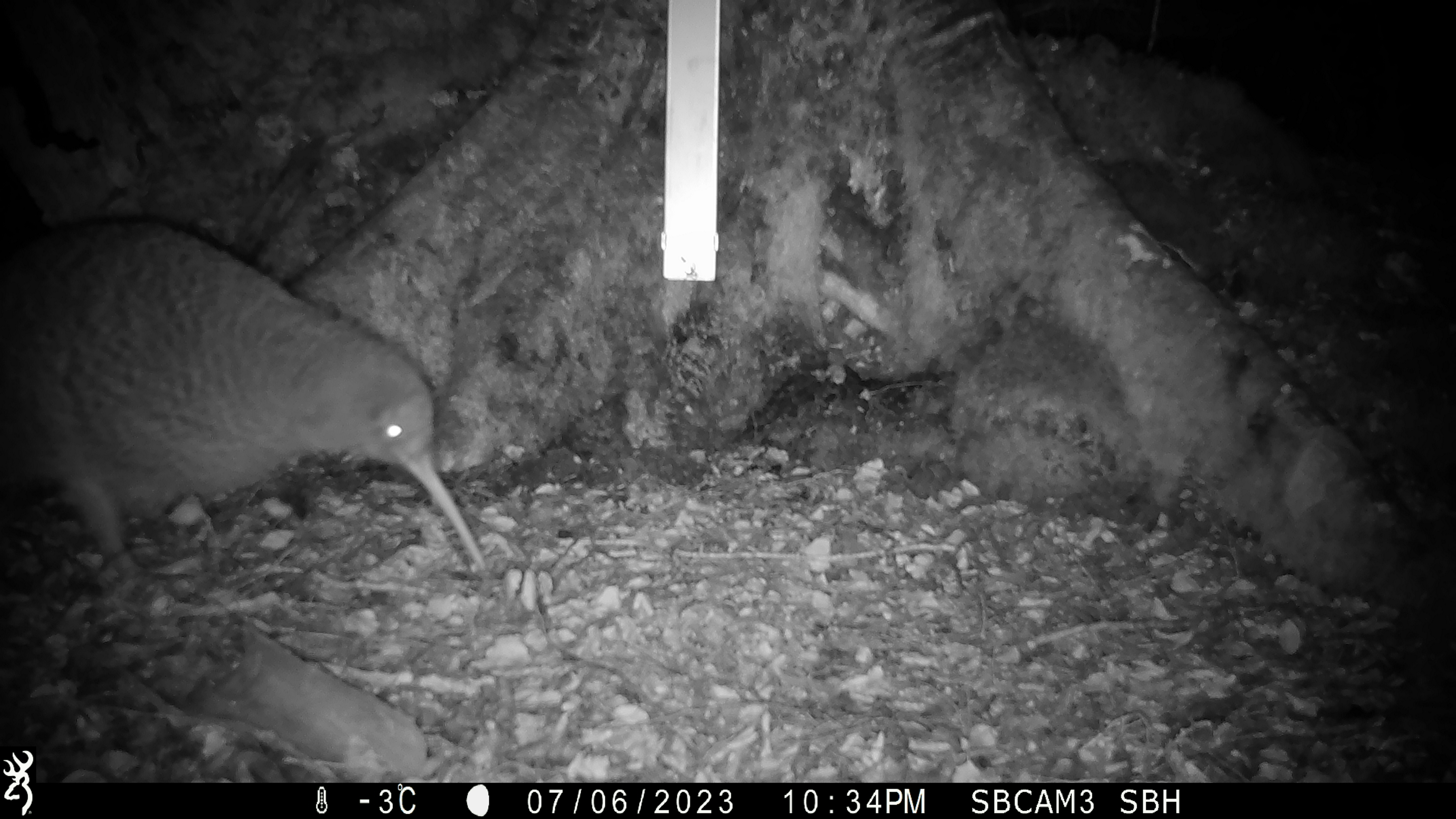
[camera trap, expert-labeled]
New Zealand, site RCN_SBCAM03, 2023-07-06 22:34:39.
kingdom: Animalia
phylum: Chordata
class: Aves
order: Apterygiformes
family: Apterygidae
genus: Apteryx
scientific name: Apteryx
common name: kiwi